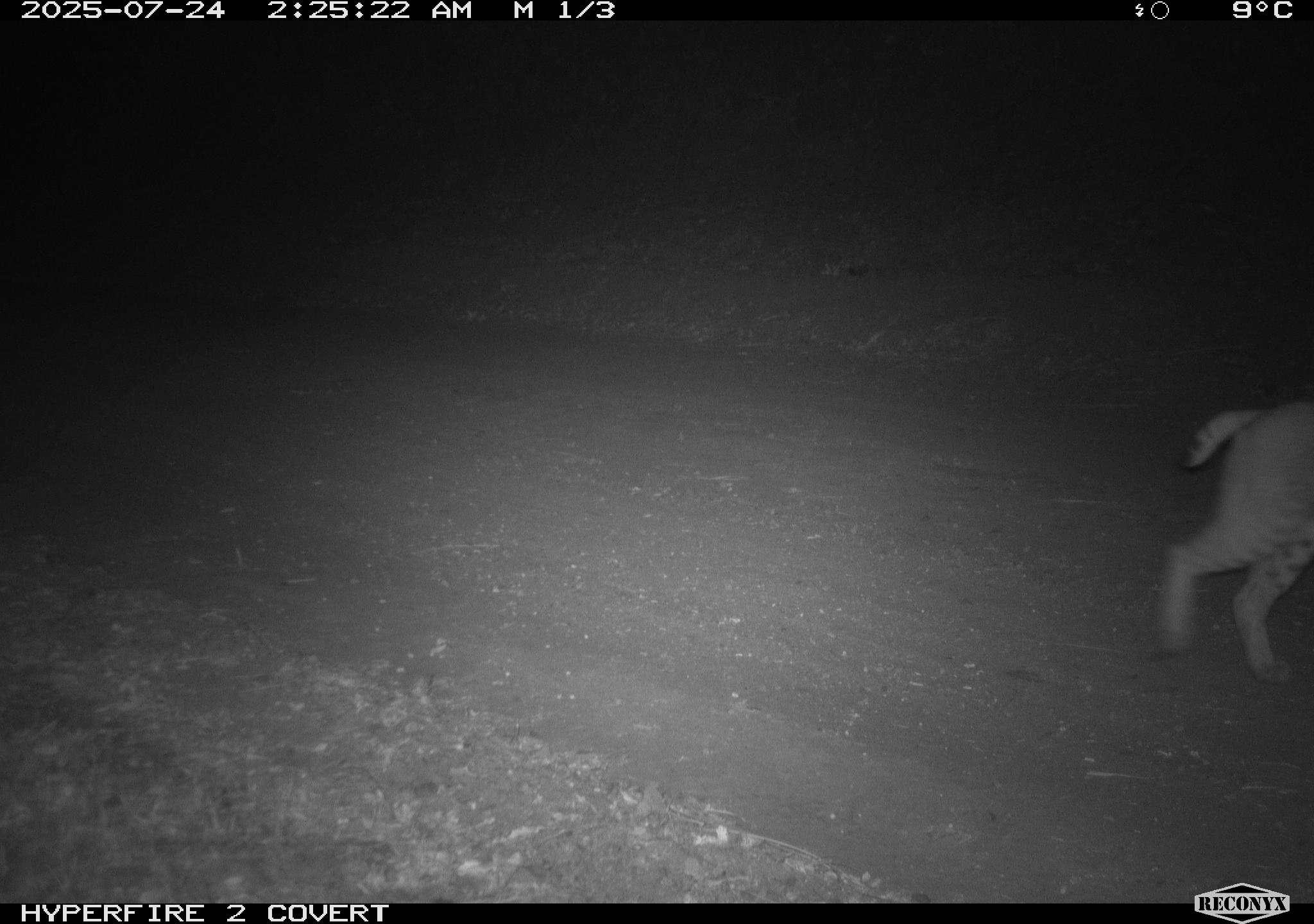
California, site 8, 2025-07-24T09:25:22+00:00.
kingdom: Animalia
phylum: Chordata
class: Mammalia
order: Carnivora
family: Felidae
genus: Lynx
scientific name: Lynx rufus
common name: bobcat